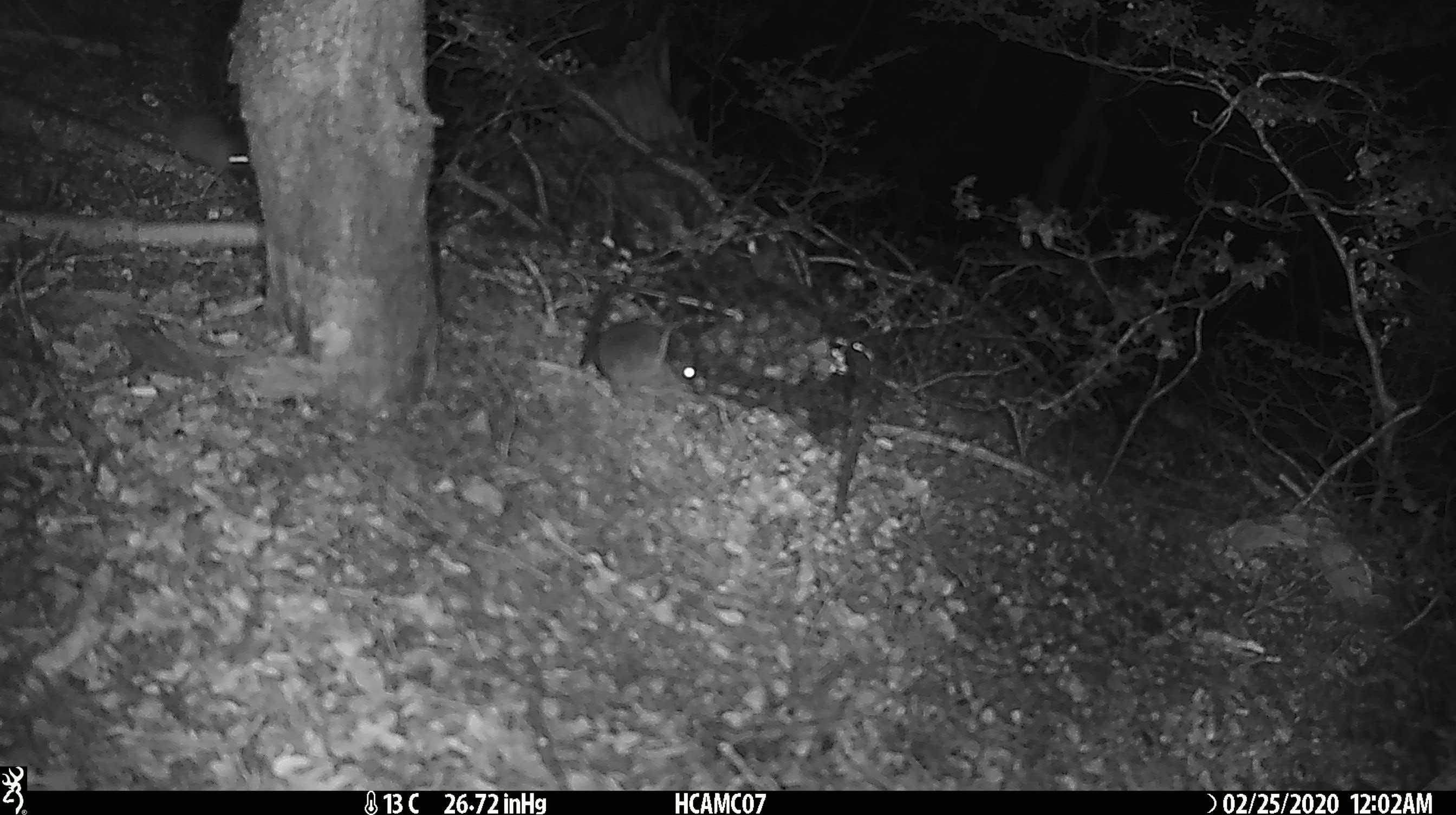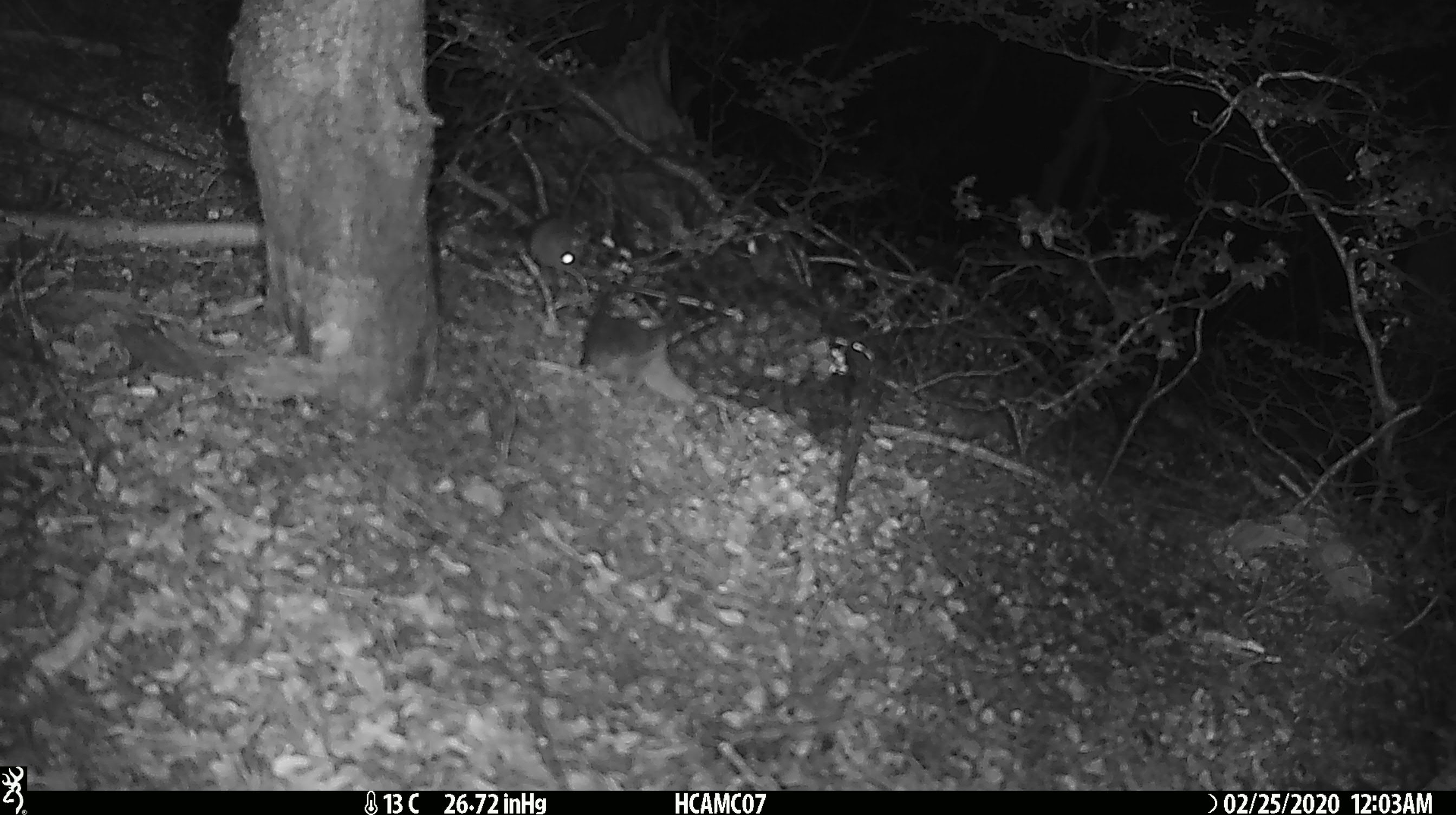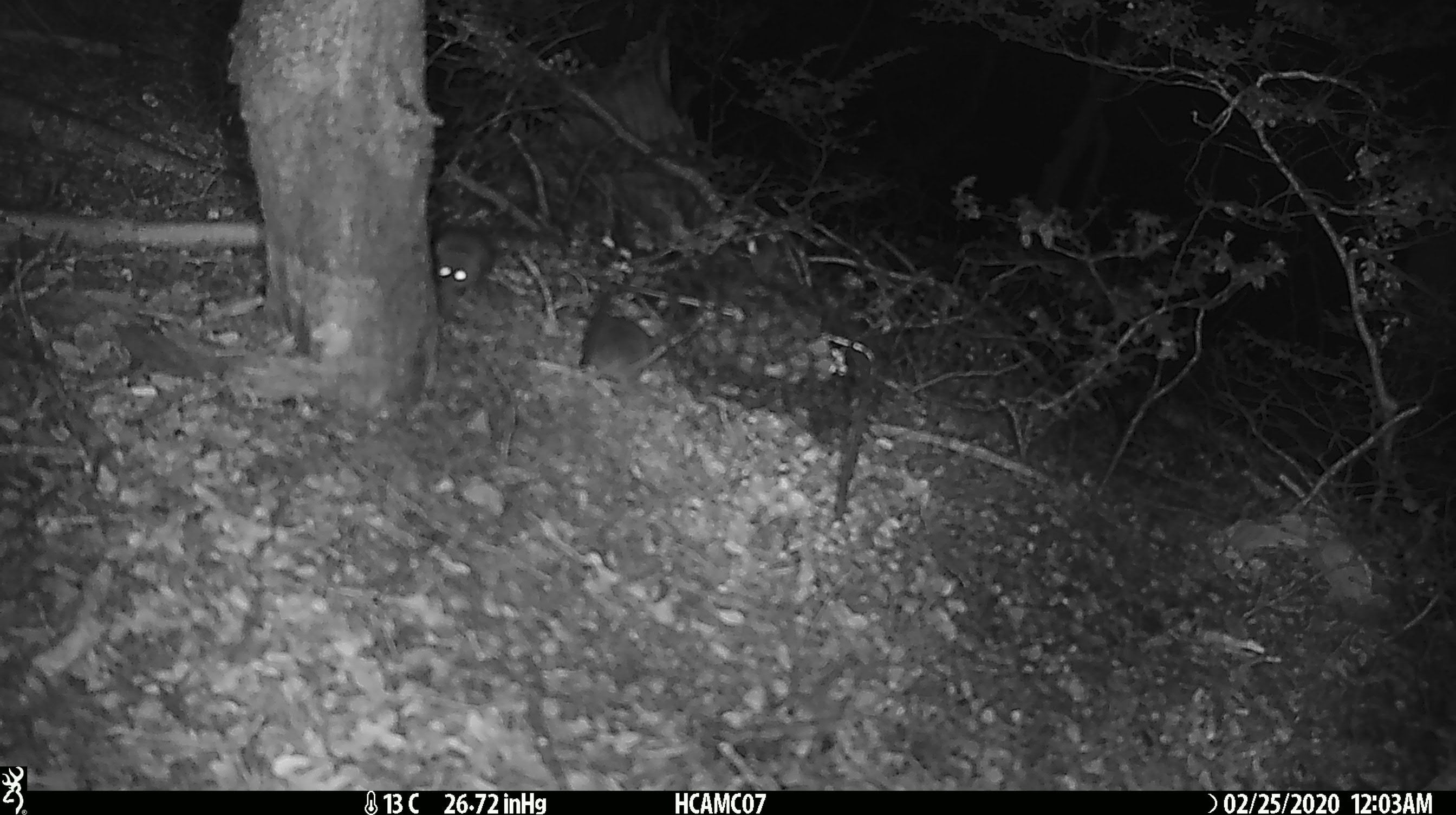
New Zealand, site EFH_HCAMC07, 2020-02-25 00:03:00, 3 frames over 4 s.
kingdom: Animalia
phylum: Chordata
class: Mammalia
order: Rodentia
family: Muridae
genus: Mus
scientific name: Mus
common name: mouse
Mouse (Mus).